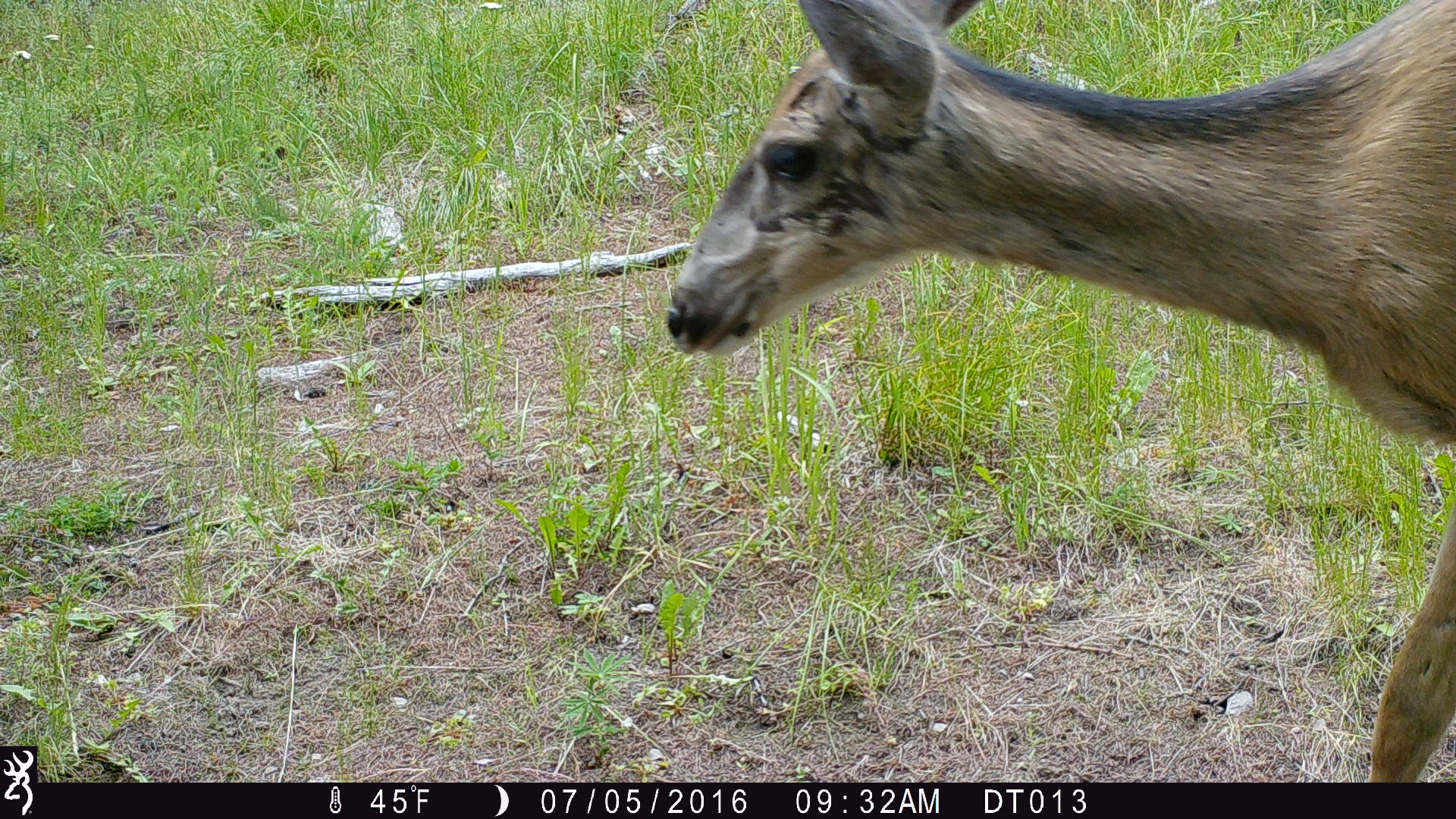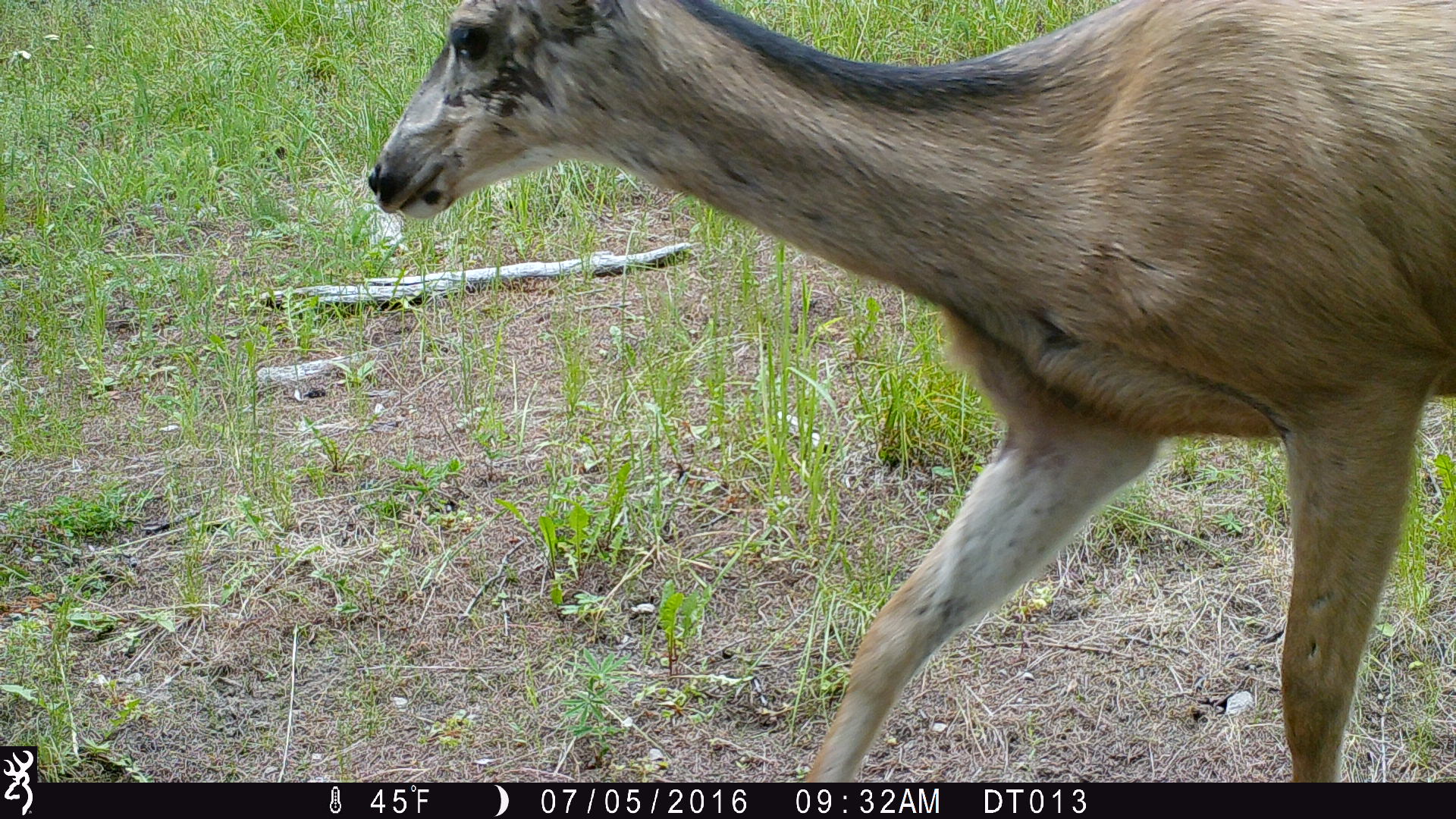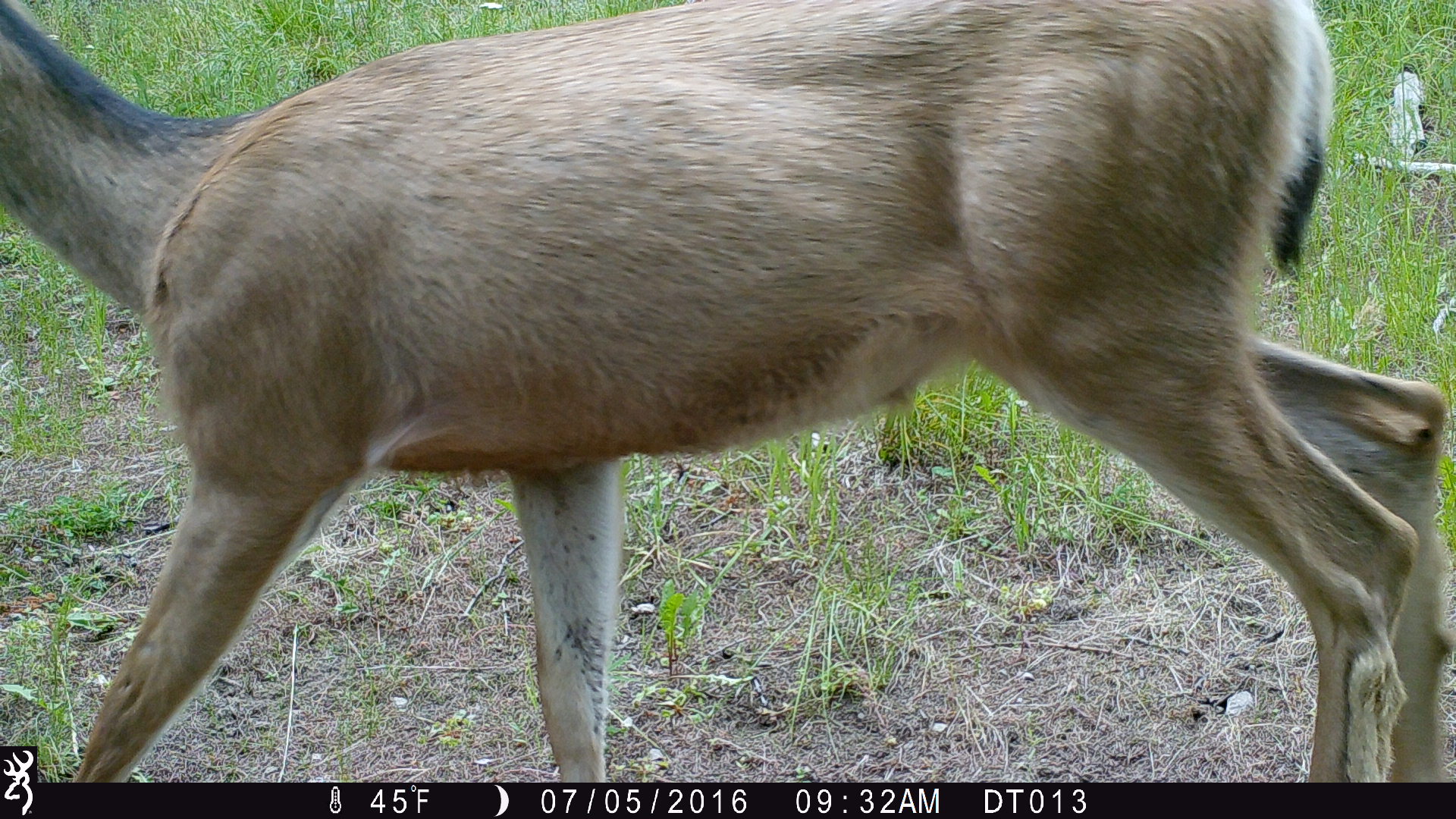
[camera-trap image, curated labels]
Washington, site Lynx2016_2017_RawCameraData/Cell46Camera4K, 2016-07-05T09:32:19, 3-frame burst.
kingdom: Animalia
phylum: Chordata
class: Mammalia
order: Artiodactyla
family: Cervidae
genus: Odocoileus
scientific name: Odocoileus hemionus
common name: mule deer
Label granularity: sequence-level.